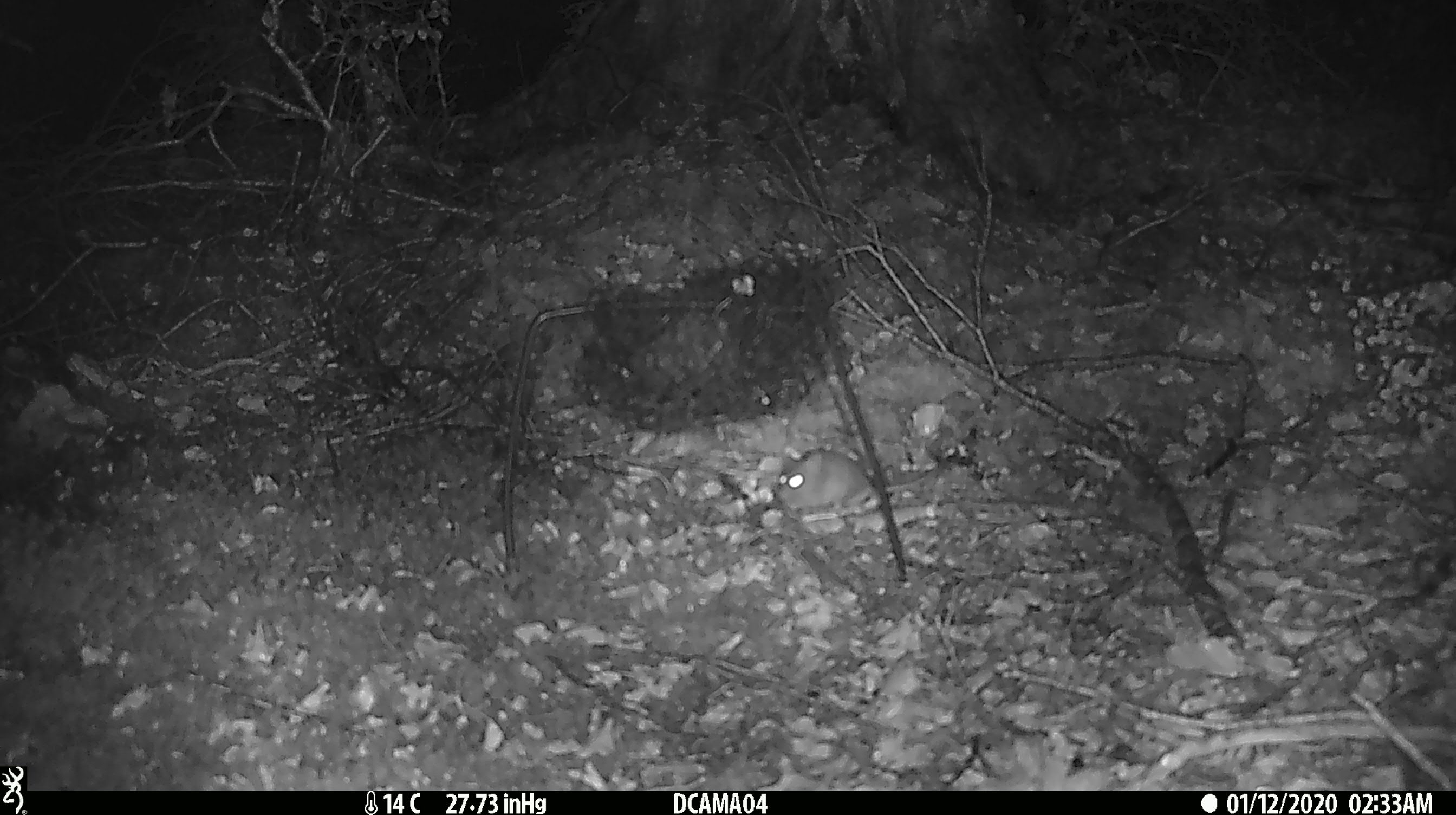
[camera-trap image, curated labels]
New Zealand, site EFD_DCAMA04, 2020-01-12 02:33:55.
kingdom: Animalia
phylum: Chordata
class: Mammalia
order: Rodentia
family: Muridae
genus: Mus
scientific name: Mus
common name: mouse